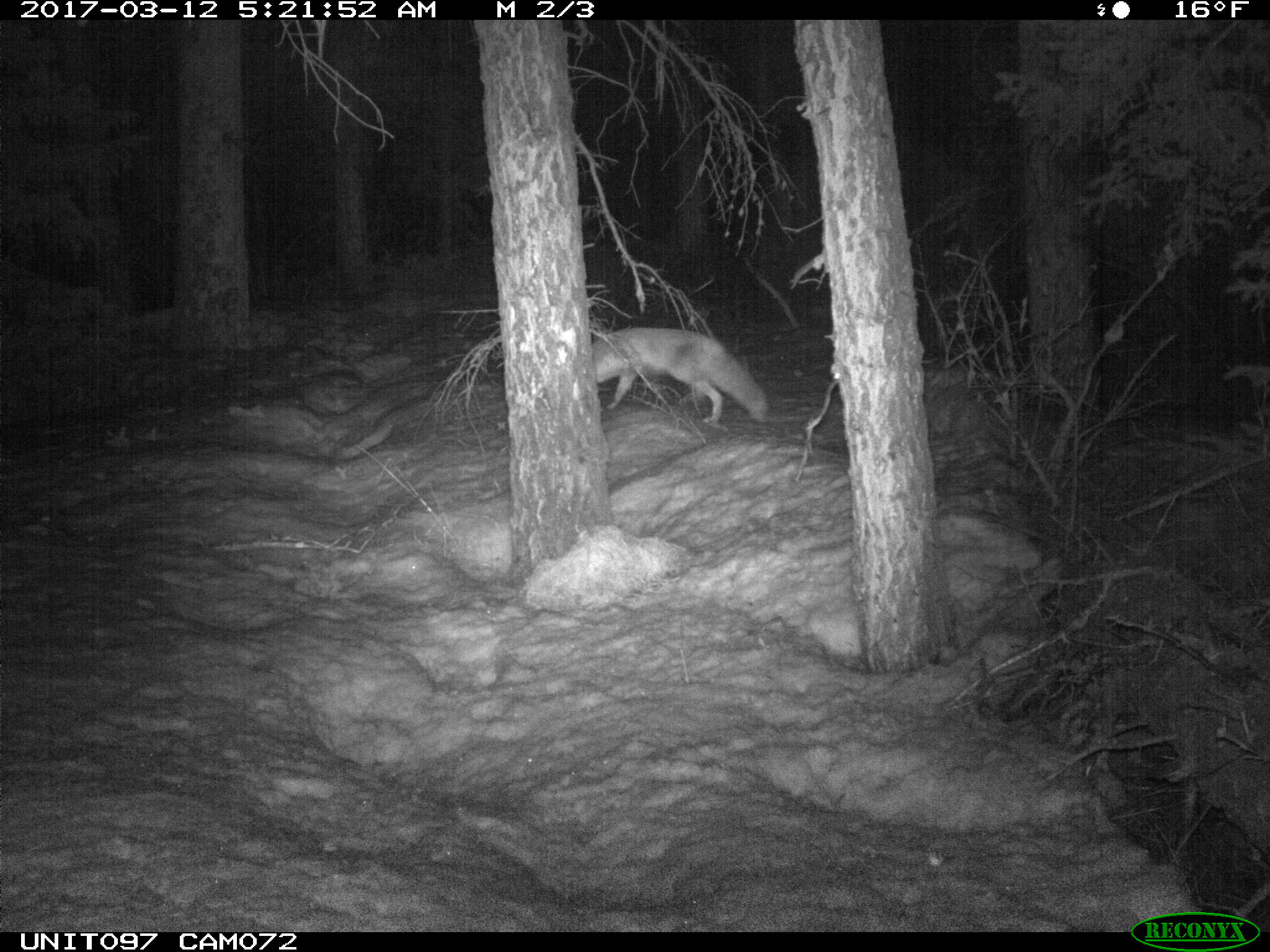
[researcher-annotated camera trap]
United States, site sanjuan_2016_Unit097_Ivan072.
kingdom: Animalia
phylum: Chordata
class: Mammalia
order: Carnivora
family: Canidae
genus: Vulpes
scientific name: Vulpes vulpes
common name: red fox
Vulpes vulpes (red fox).